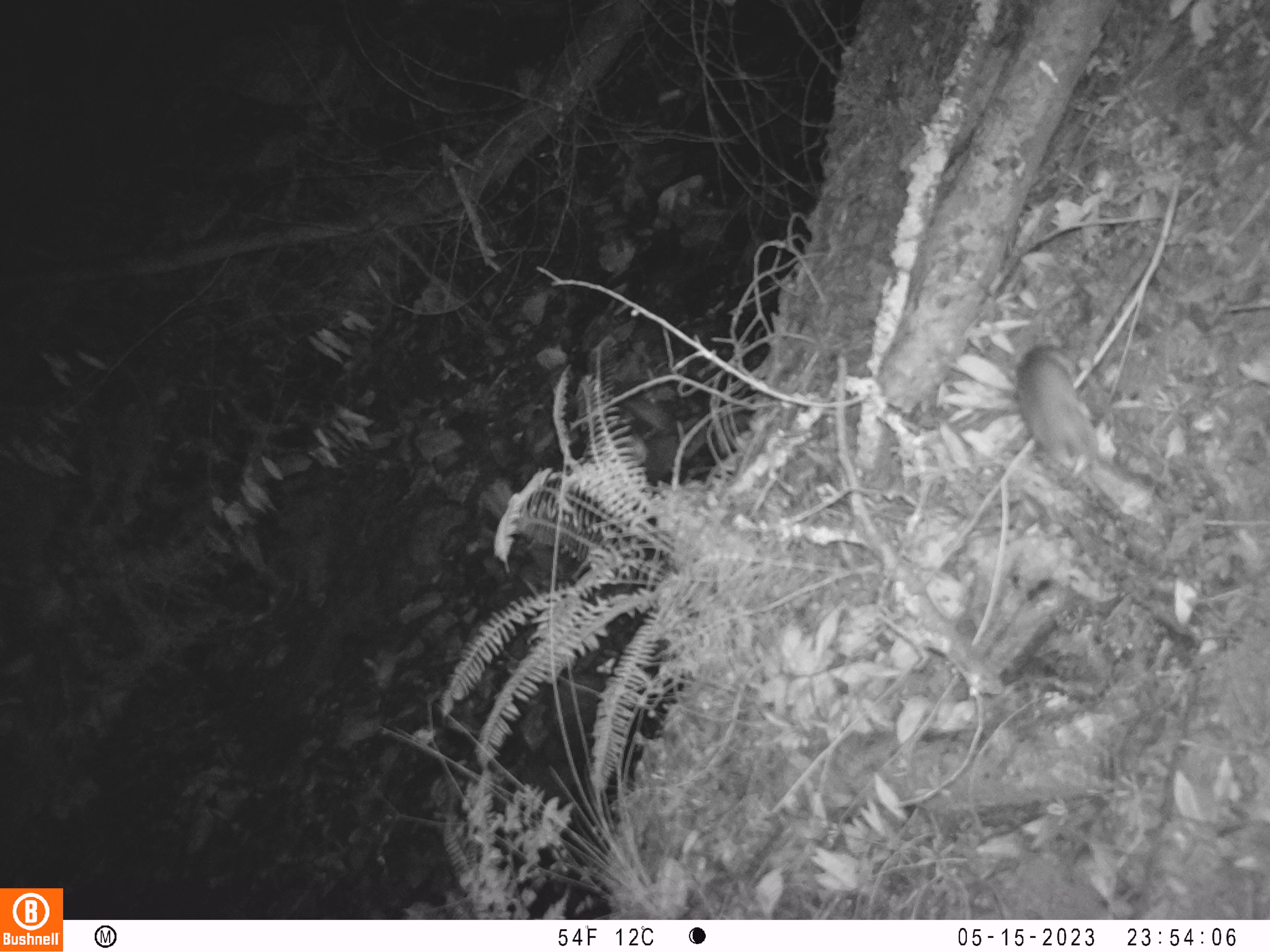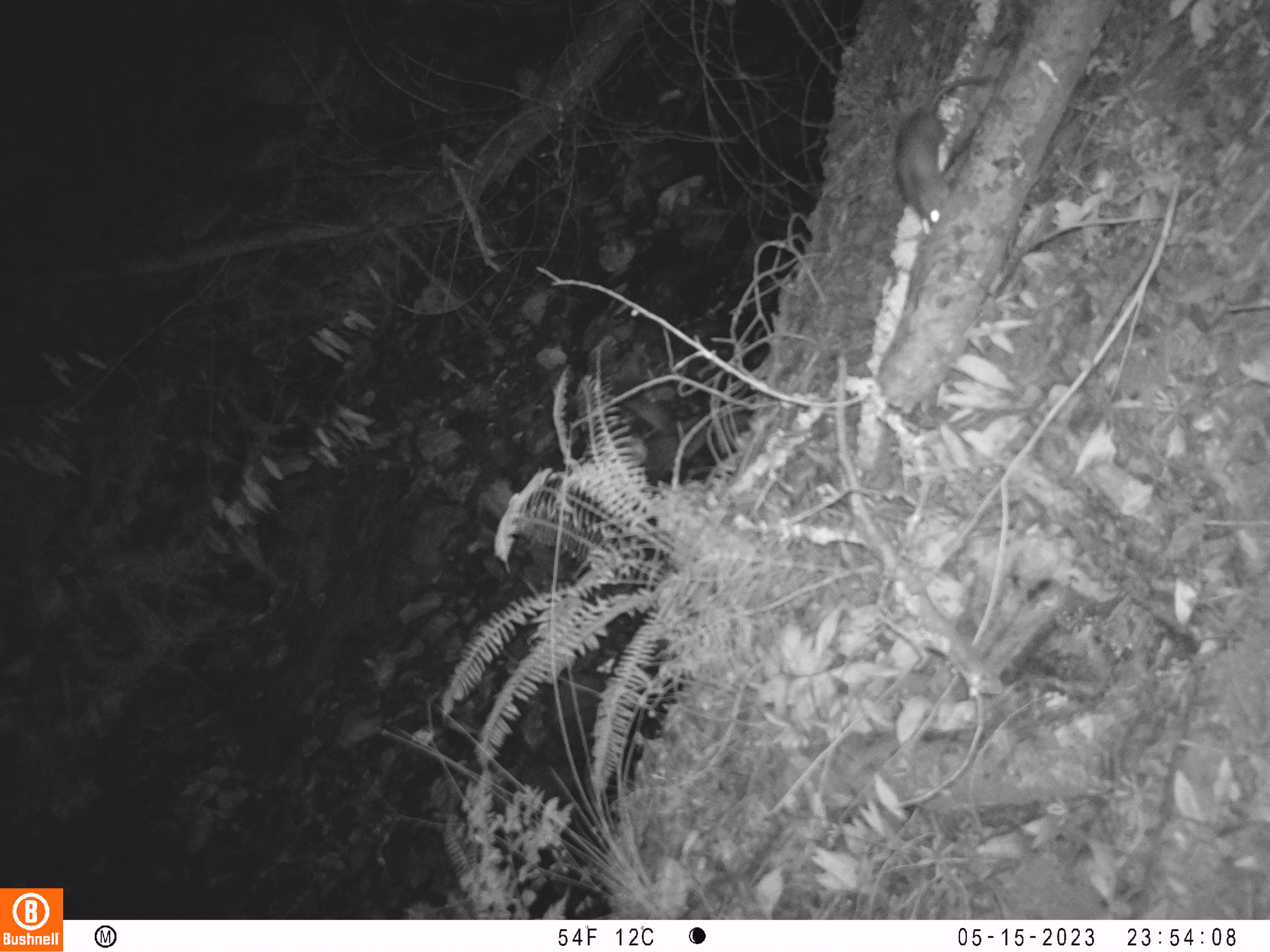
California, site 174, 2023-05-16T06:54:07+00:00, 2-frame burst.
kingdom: Animalia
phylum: Chordata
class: Mammalia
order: Rodentia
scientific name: Rodentia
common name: mouse or rat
Mouse or rat (Rodentia).